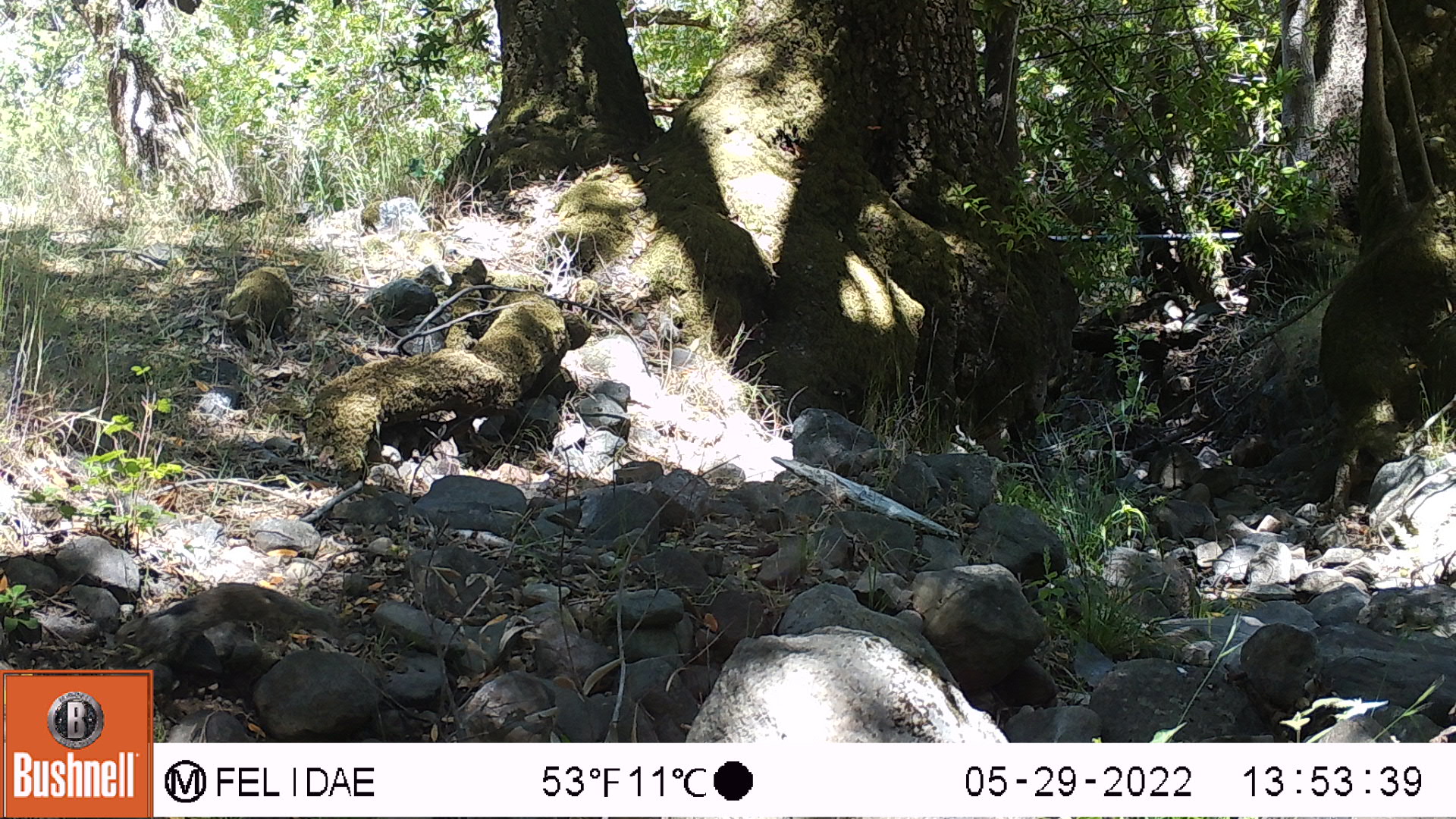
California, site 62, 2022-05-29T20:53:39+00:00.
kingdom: Animalia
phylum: Chordata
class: Mammalia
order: Rodentia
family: Sciuridae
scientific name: Sciuridae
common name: squirrel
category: unknown squirrel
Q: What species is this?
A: Unknown squirrel (squirrel) (Sciuridae).